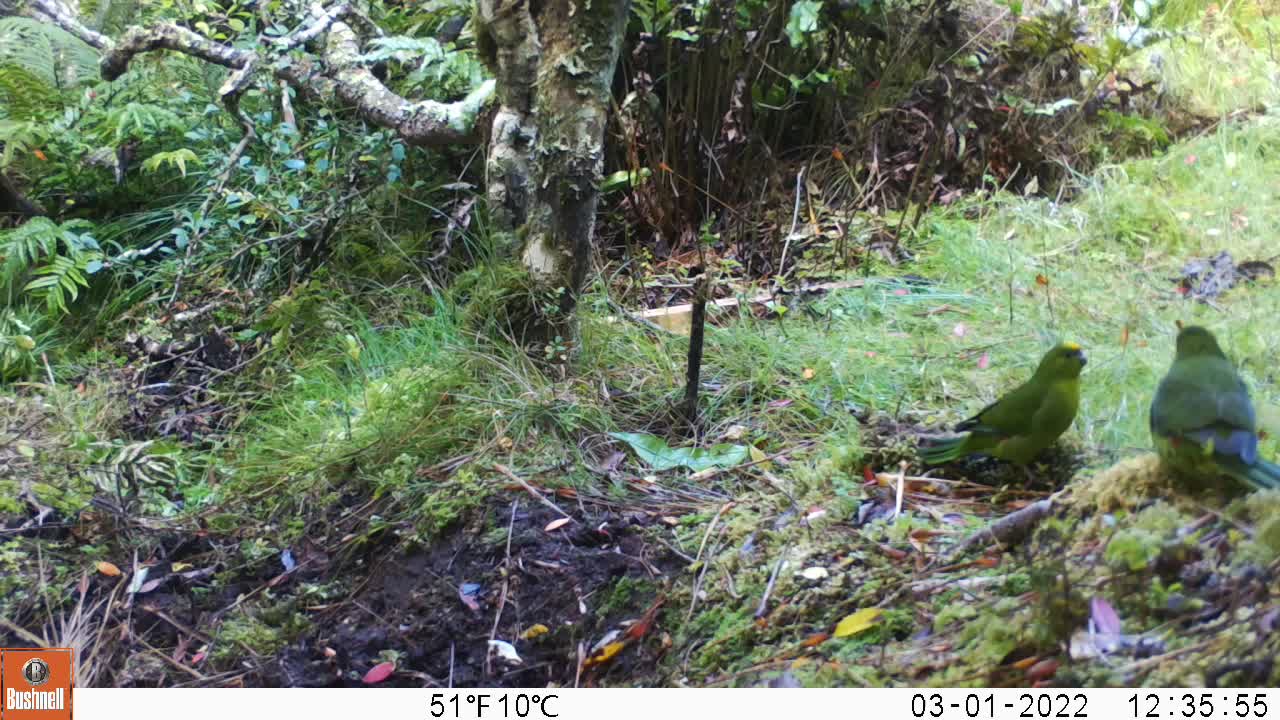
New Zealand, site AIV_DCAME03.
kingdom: Animalia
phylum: Chordata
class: Aves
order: Psittaciformes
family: Psittaculidae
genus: Cyanoramphus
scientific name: Cyanoramphus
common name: parakeet